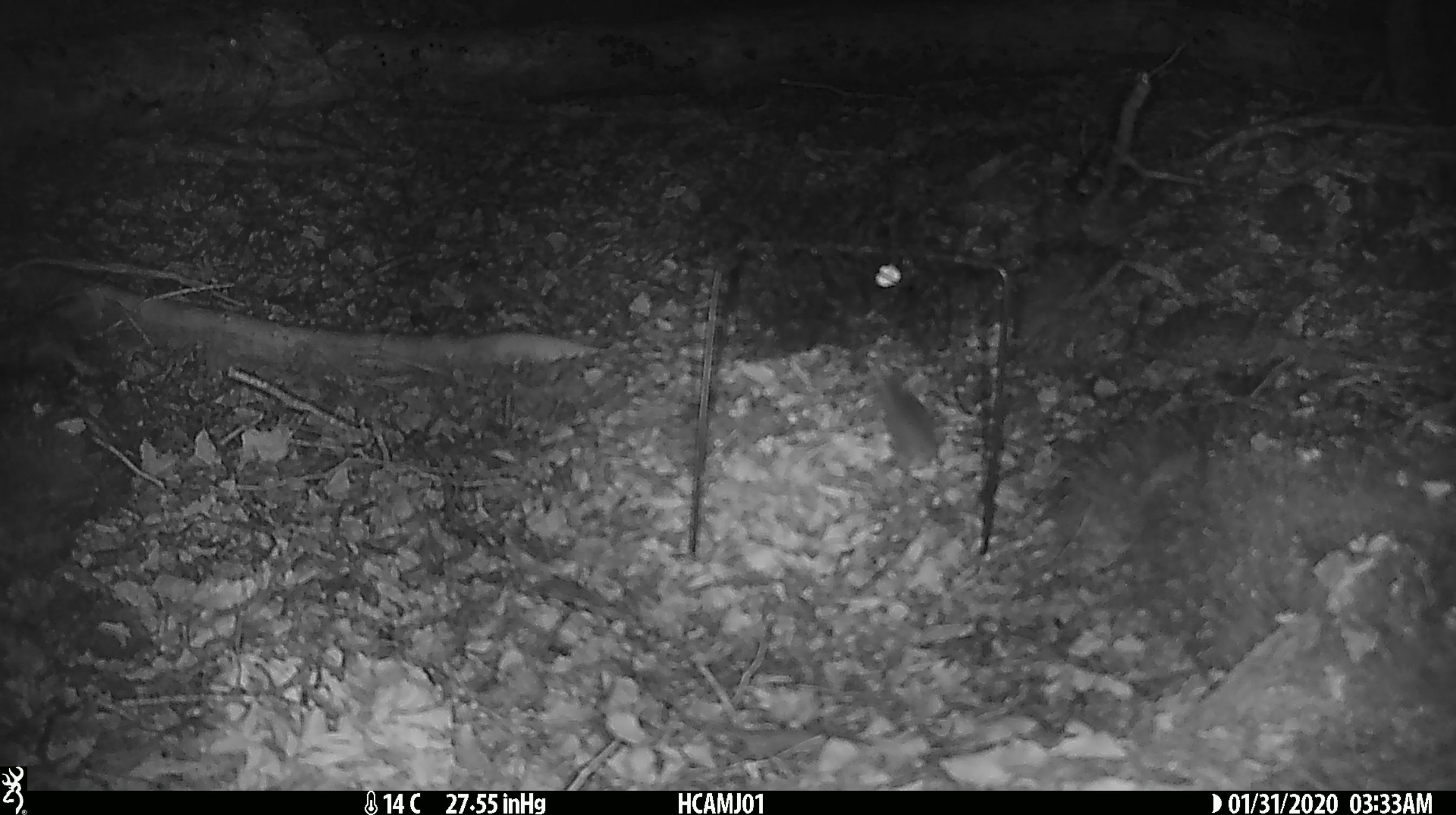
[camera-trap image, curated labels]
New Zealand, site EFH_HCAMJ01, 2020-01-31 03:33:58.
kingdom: Animalia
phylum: Chordata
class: Mammalia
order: Rodentia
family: Muridae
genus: Mus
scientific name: Mus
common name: mouse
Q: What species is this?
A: Mouse (Mus).